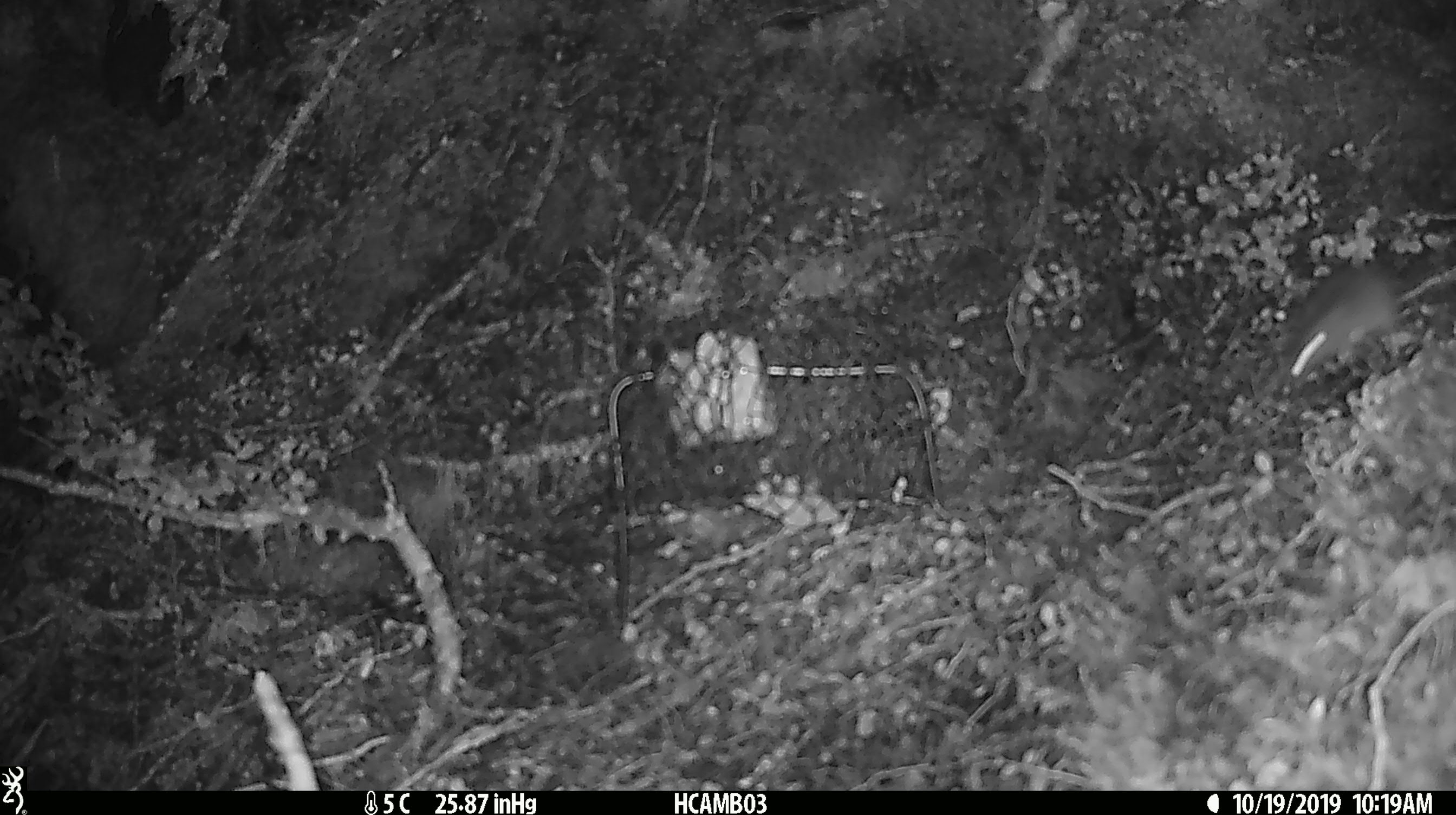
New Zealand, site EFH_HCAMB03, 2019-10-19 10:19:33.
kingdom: Animalia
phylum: Chordata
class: Mammalia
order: Rodentia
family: Muridae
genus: Mus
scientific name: Mus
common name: mouse